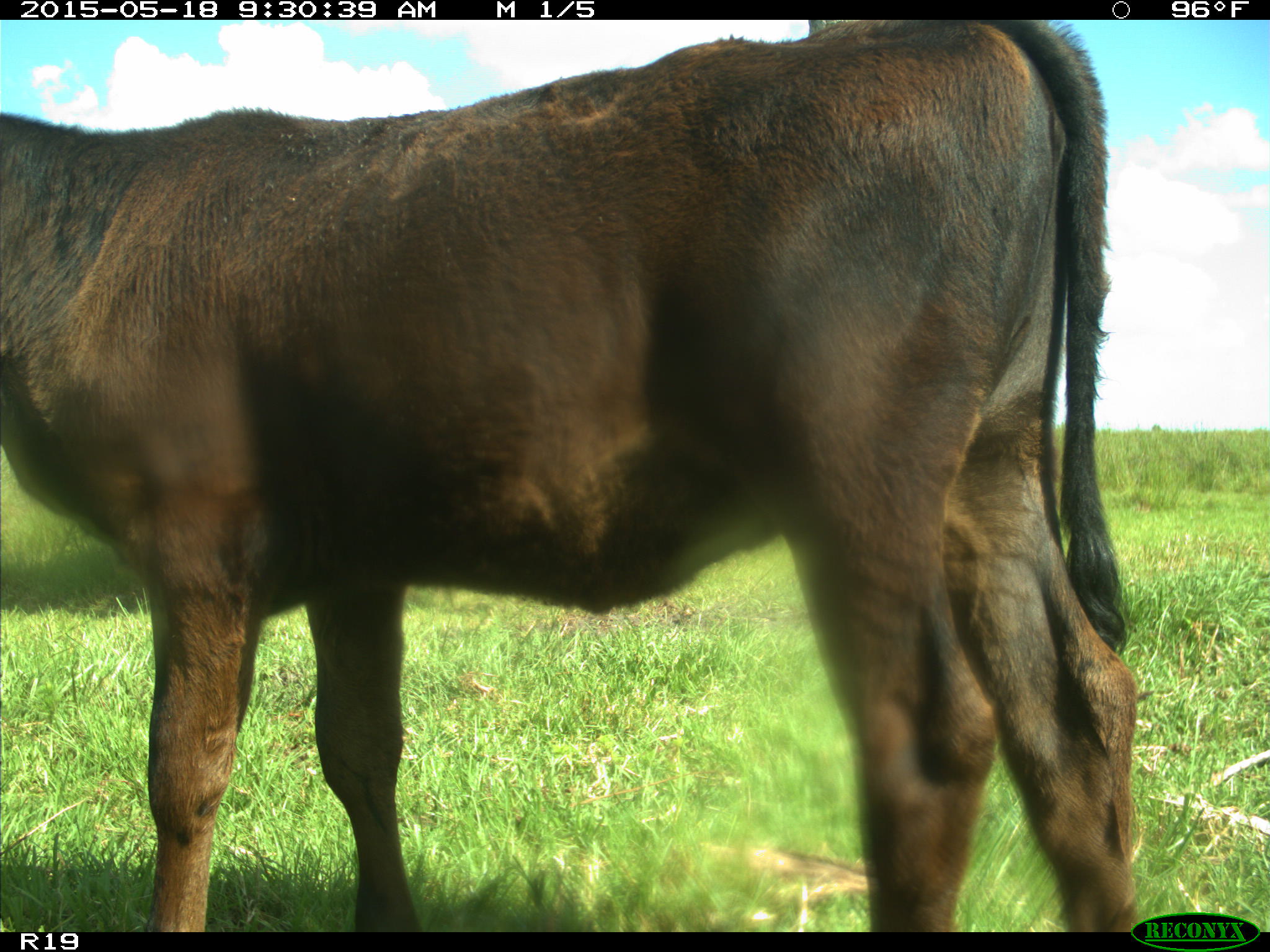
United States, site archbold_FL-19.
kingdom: Animalia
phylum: Chordata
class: Mammalia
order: Artiodactyla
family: Bovidae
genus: Bos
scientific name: Bos taurus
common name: domestic cow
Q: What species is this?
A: Bos taurus (domestic cow).